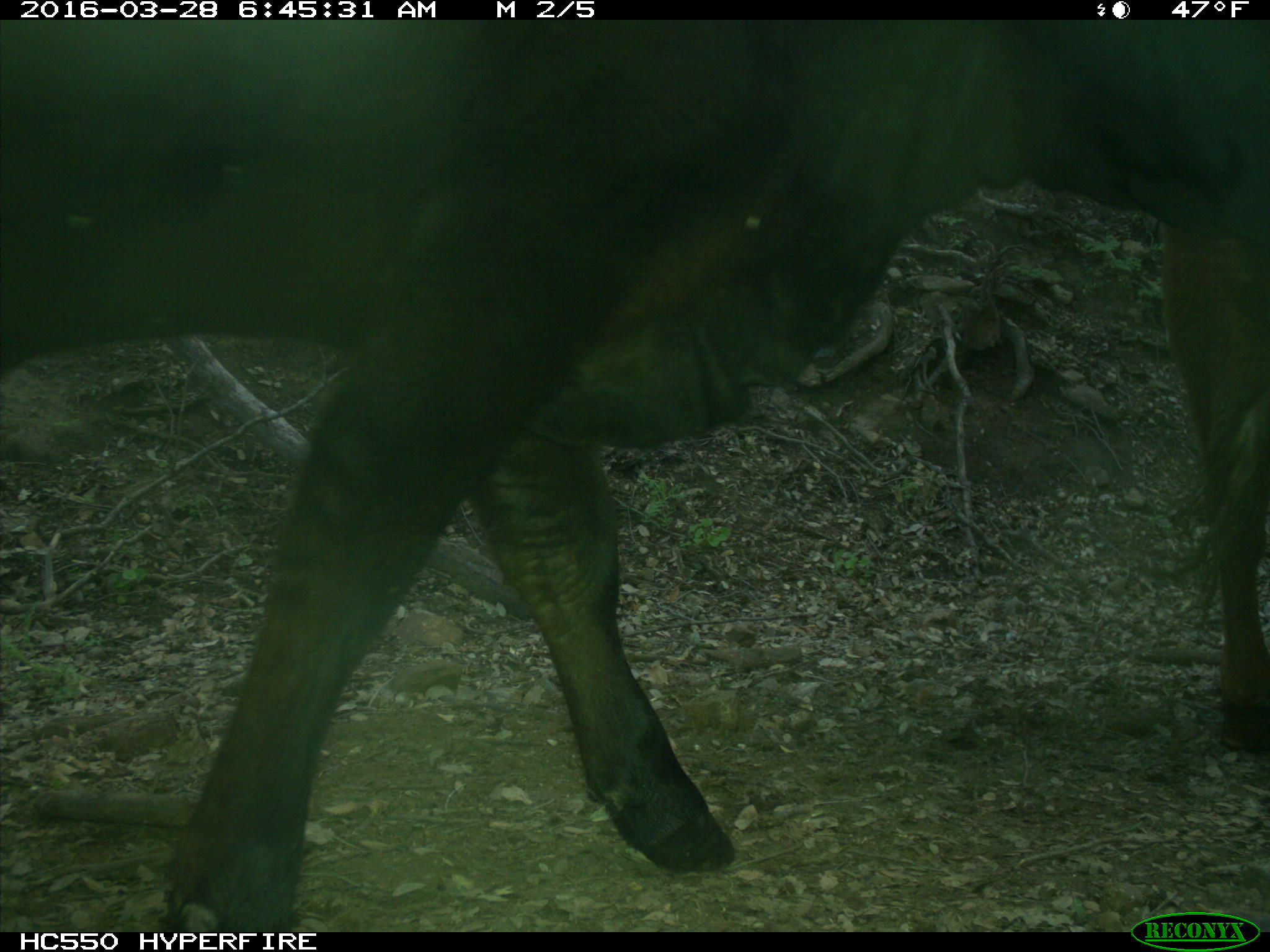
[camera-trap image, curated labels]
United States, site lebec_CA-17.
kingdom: Animalia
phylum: Chordata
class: Mammalia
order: Artiodactyla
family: Bovidae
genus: Bos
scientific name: Bos taurus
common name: domestic cow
Bos taurus (domestic cow).